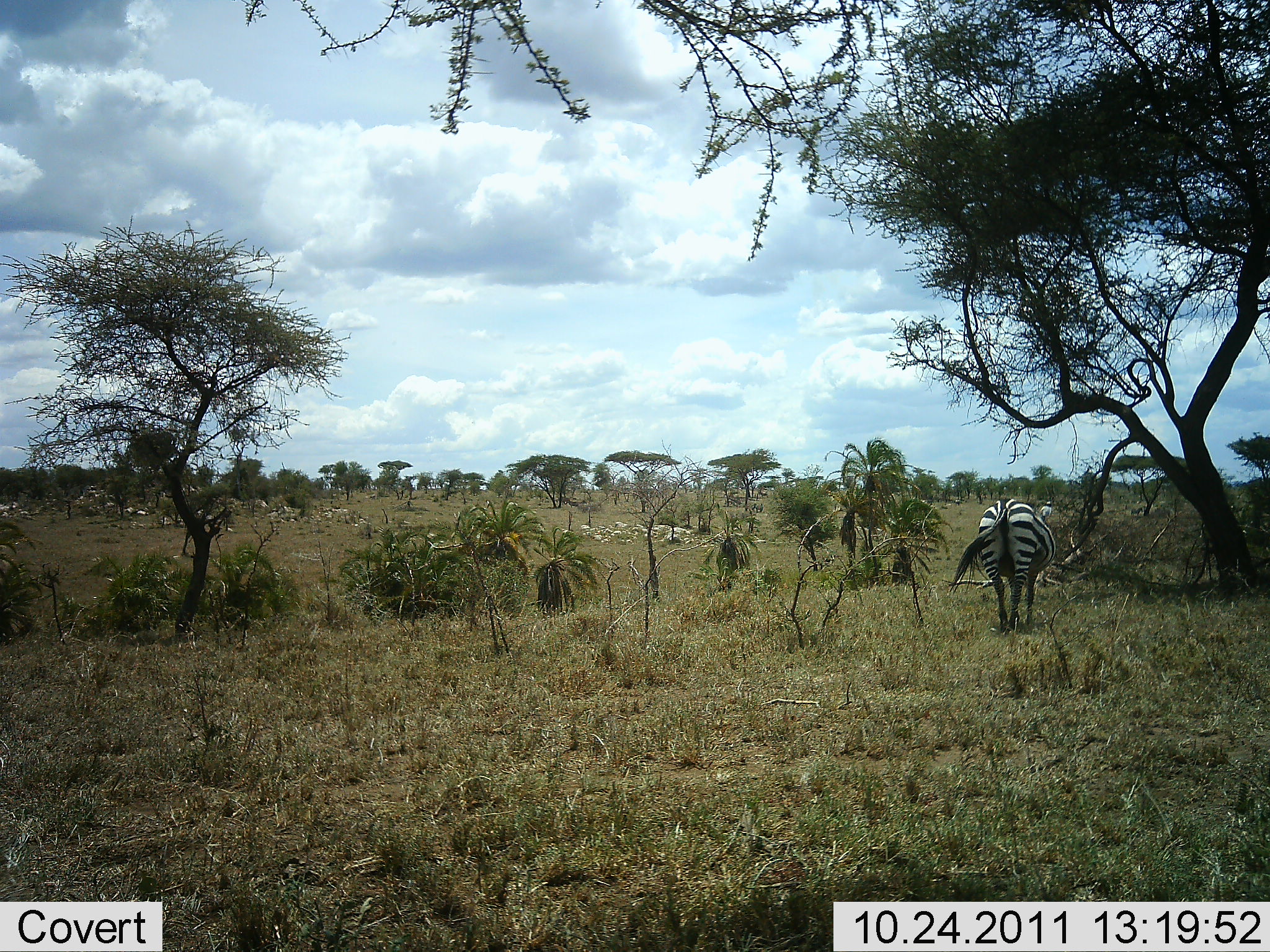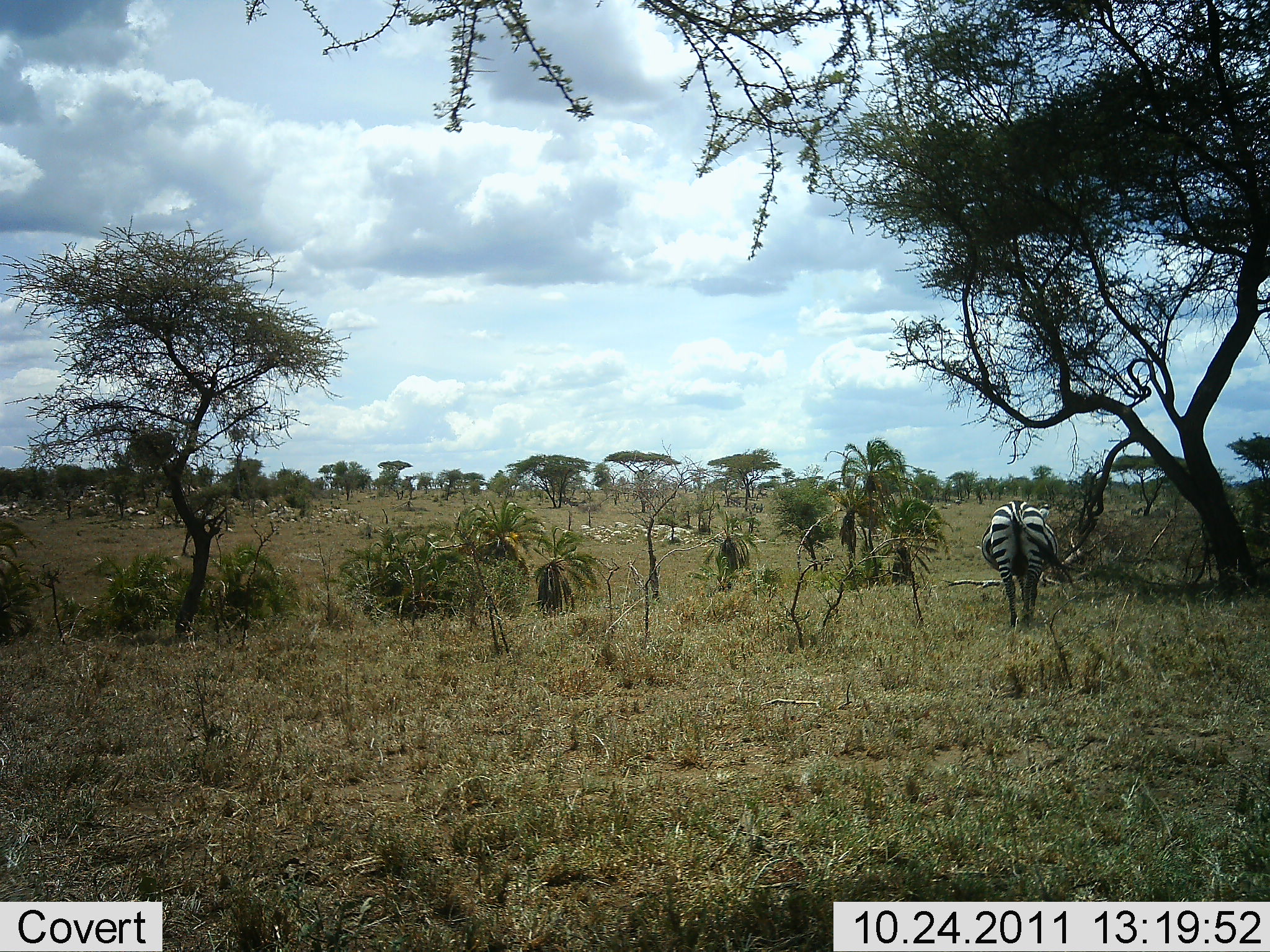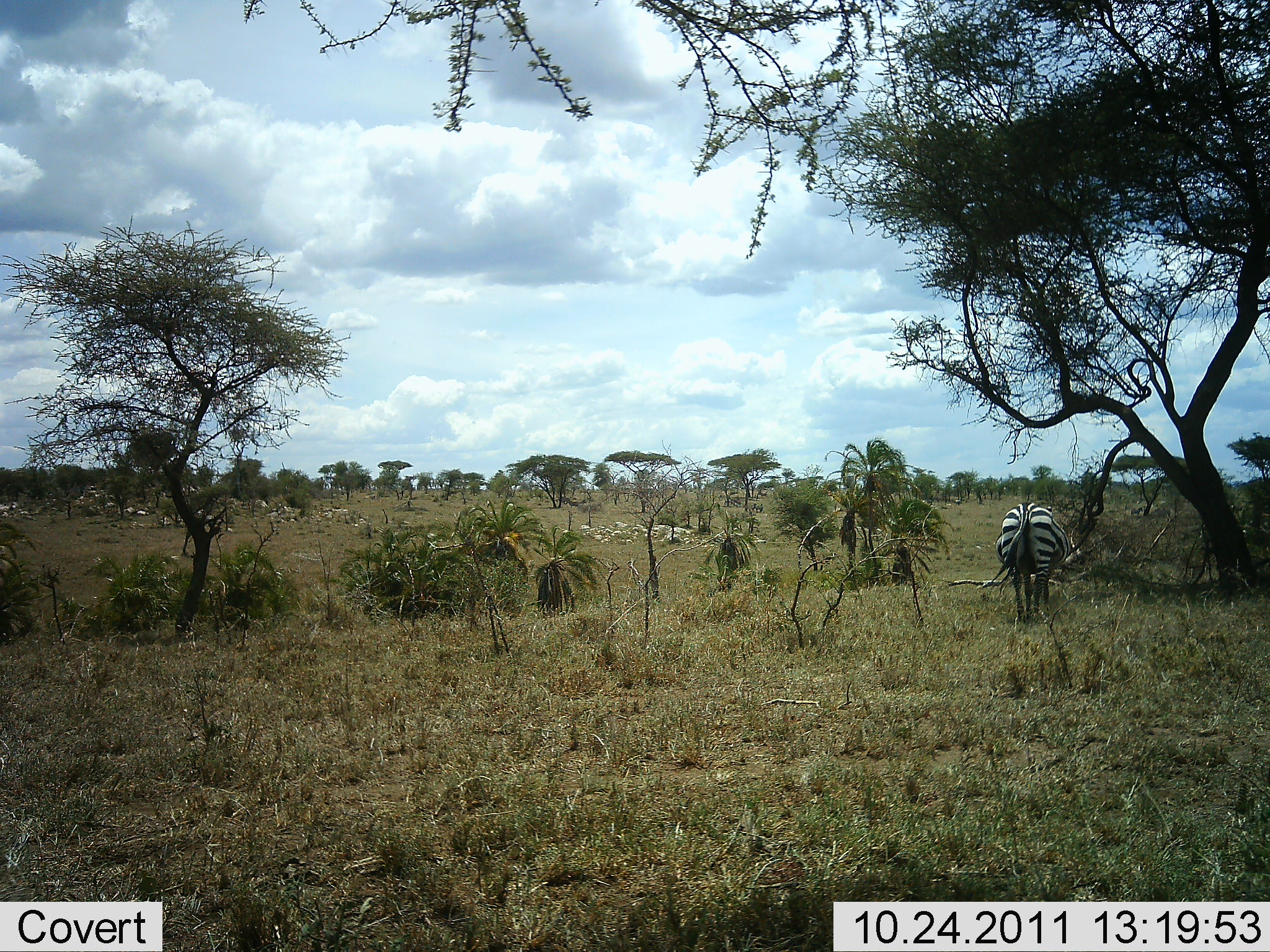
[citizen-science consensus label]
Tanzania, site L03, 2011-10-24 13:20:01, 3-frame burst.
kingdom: Animalia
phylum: Chordata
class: Mammalia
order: Perissodactyla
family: Equidae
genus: Equus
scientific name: Equus quagga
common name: plains zebra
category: zebra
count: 1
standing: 38%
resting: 0%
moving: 62%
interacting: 0%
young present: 0%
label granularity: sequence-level